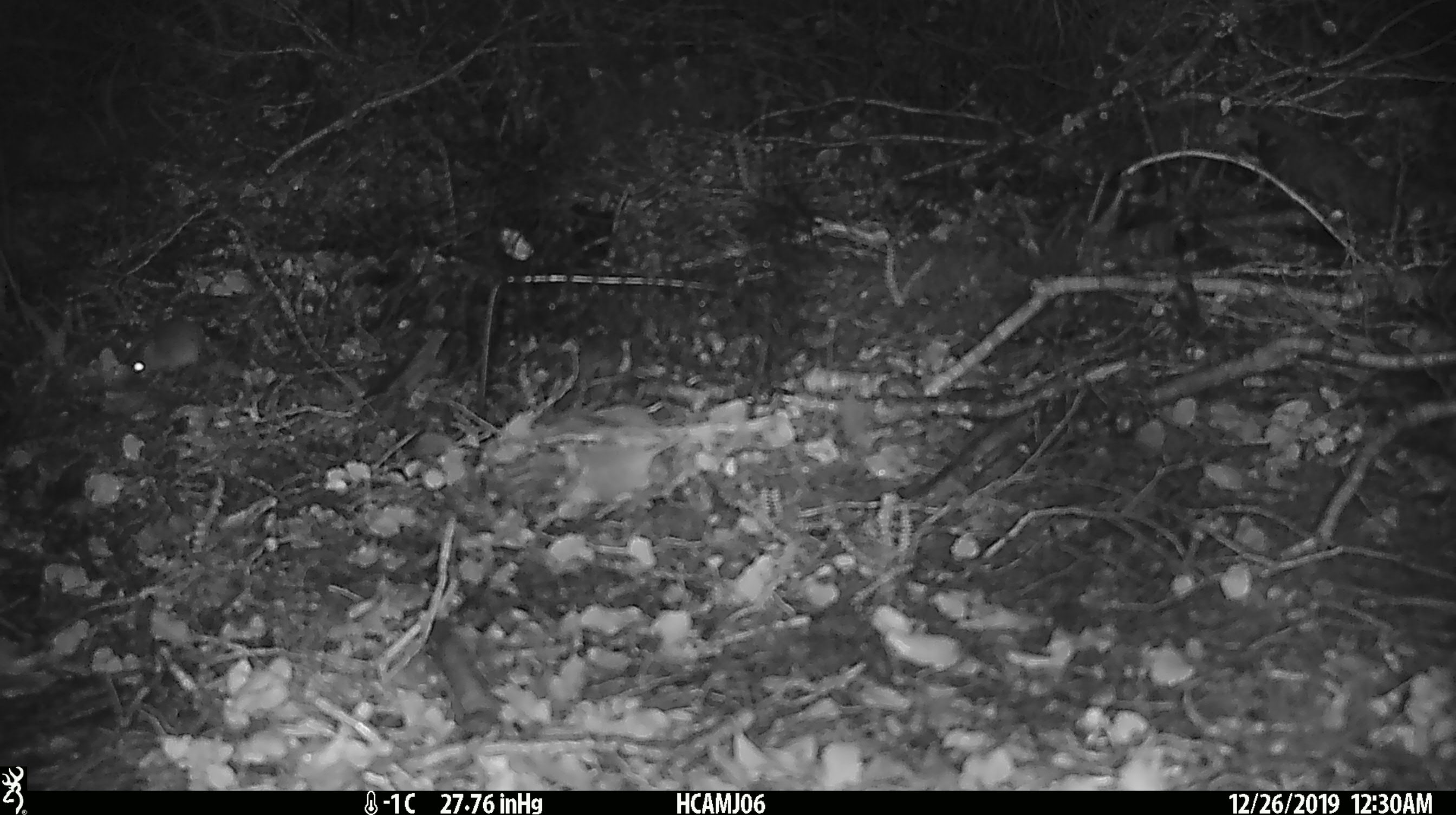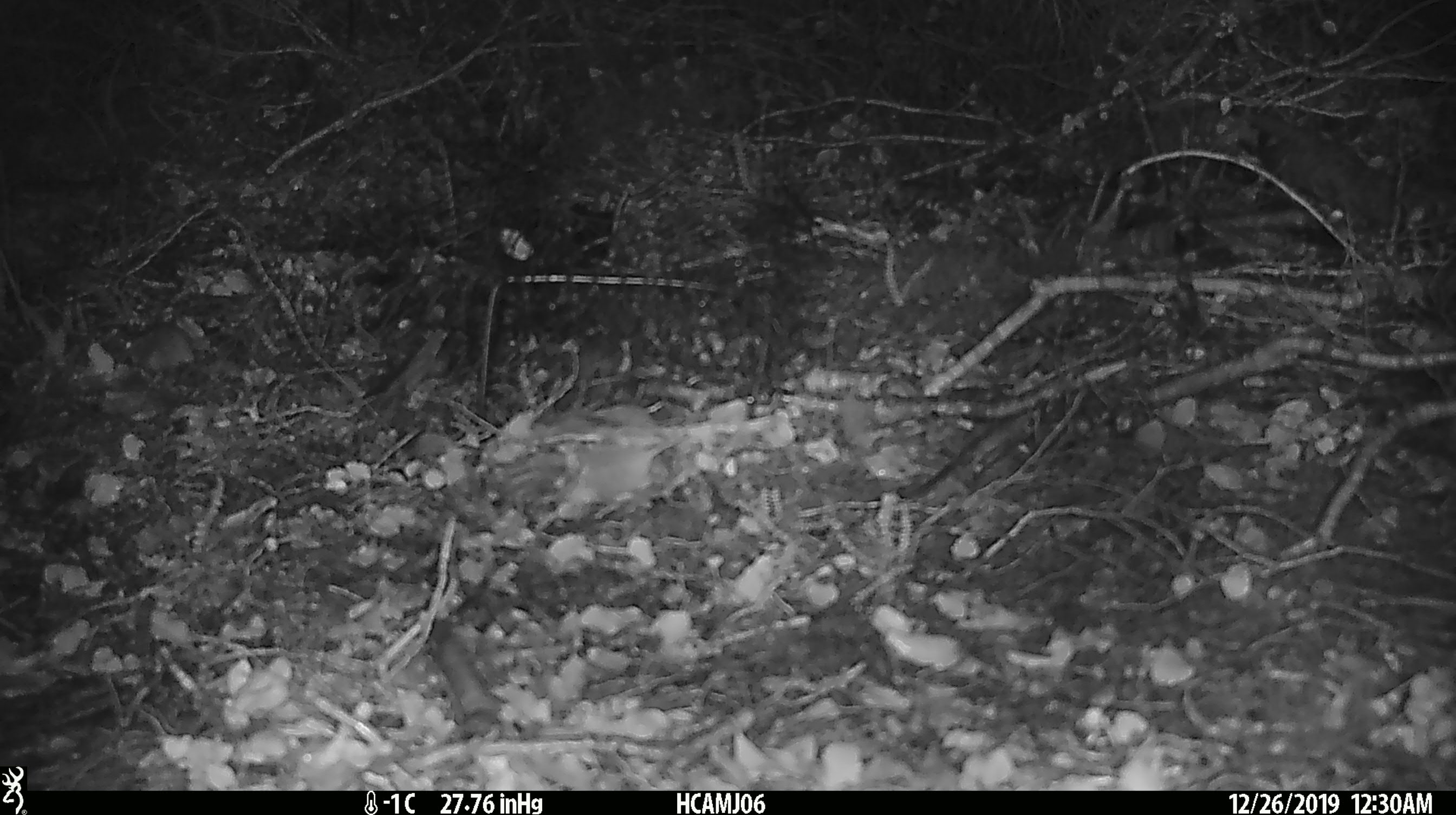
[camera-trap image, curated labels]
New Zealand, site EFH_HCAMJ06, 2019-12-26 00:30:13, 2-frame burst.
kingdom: Animalia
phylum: Chordata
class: Mammalia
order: Rodentia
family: Muridae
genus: Mus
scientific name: Mus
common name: mouse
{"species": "mouse (Mus)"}